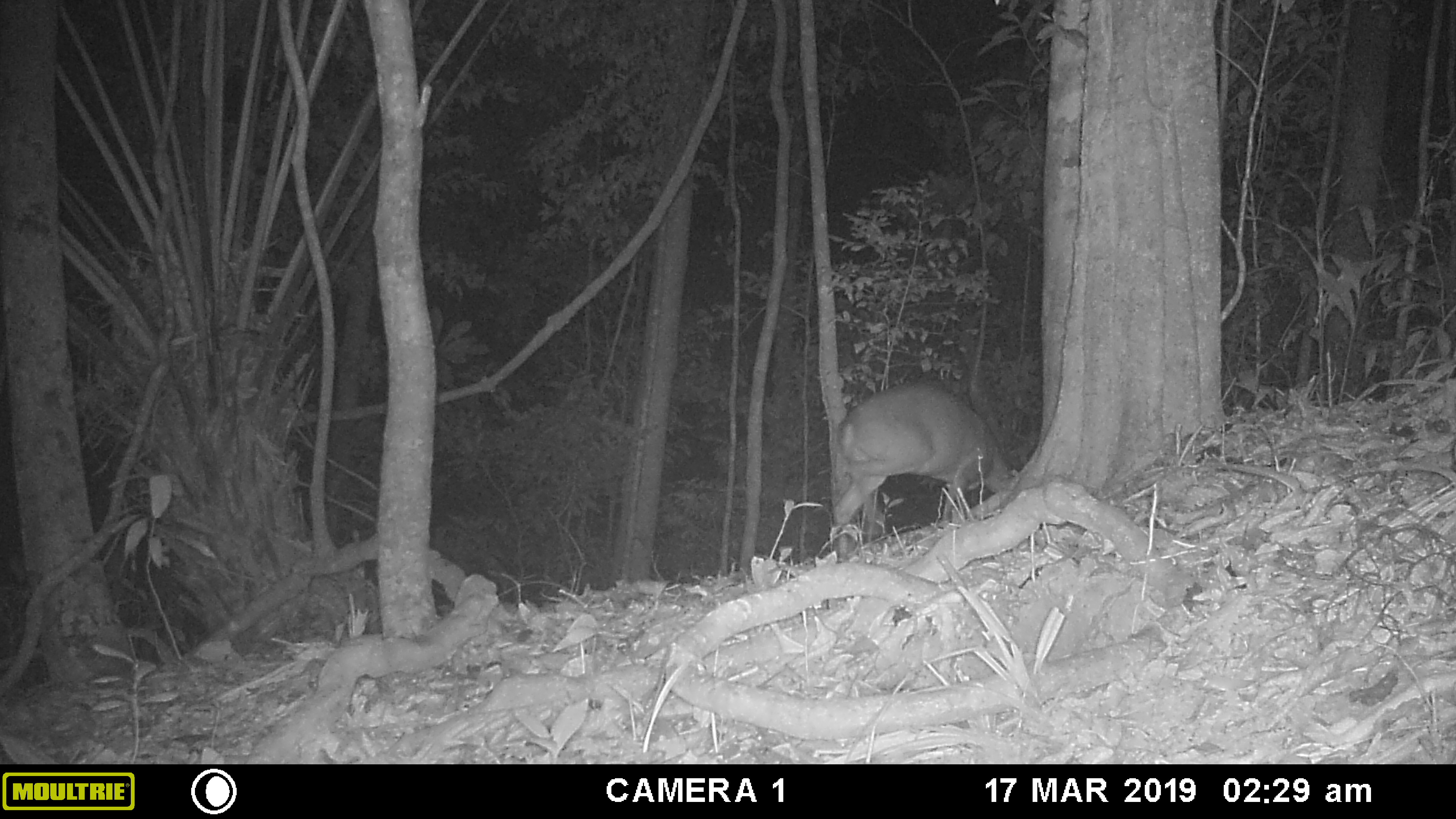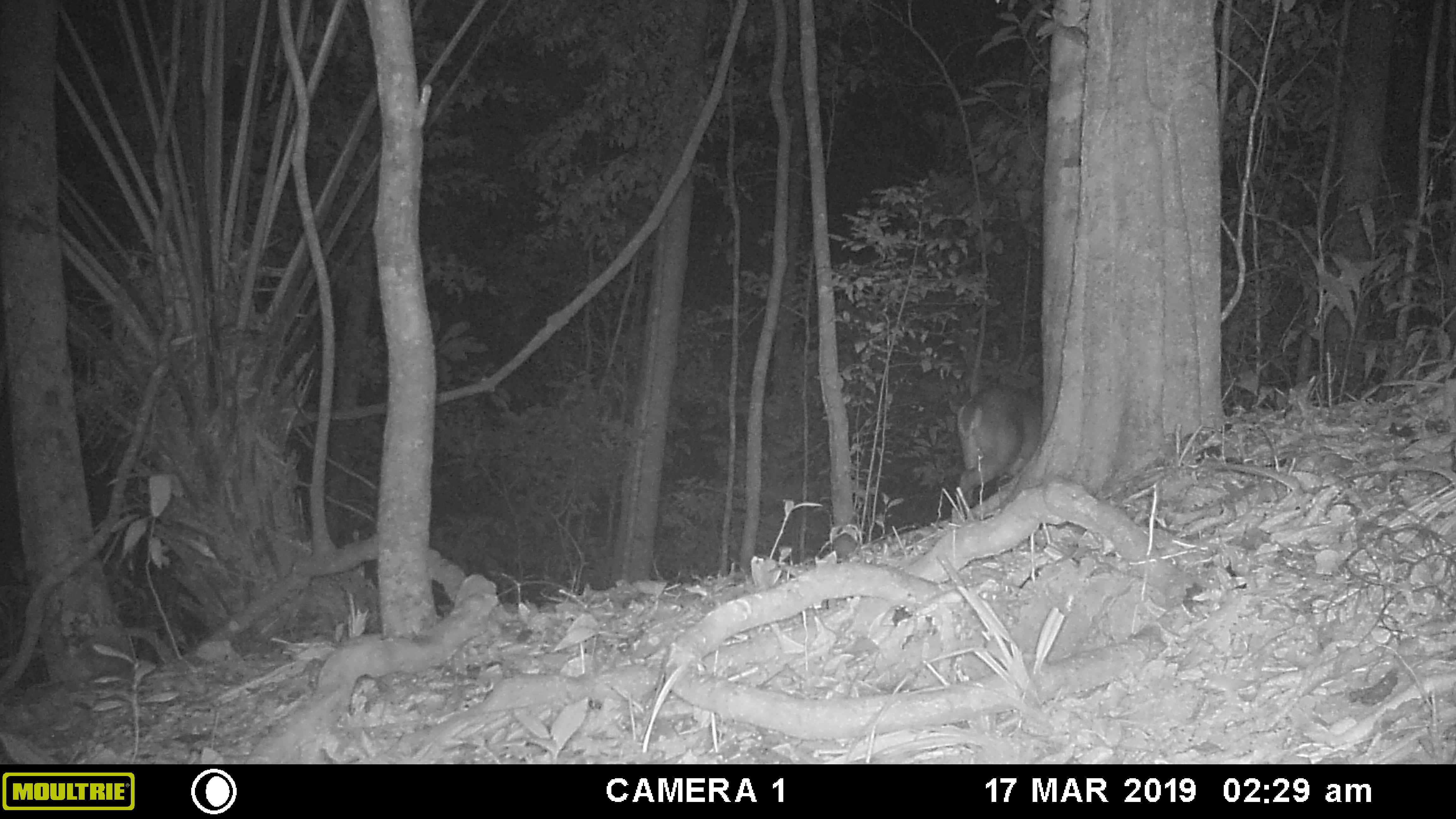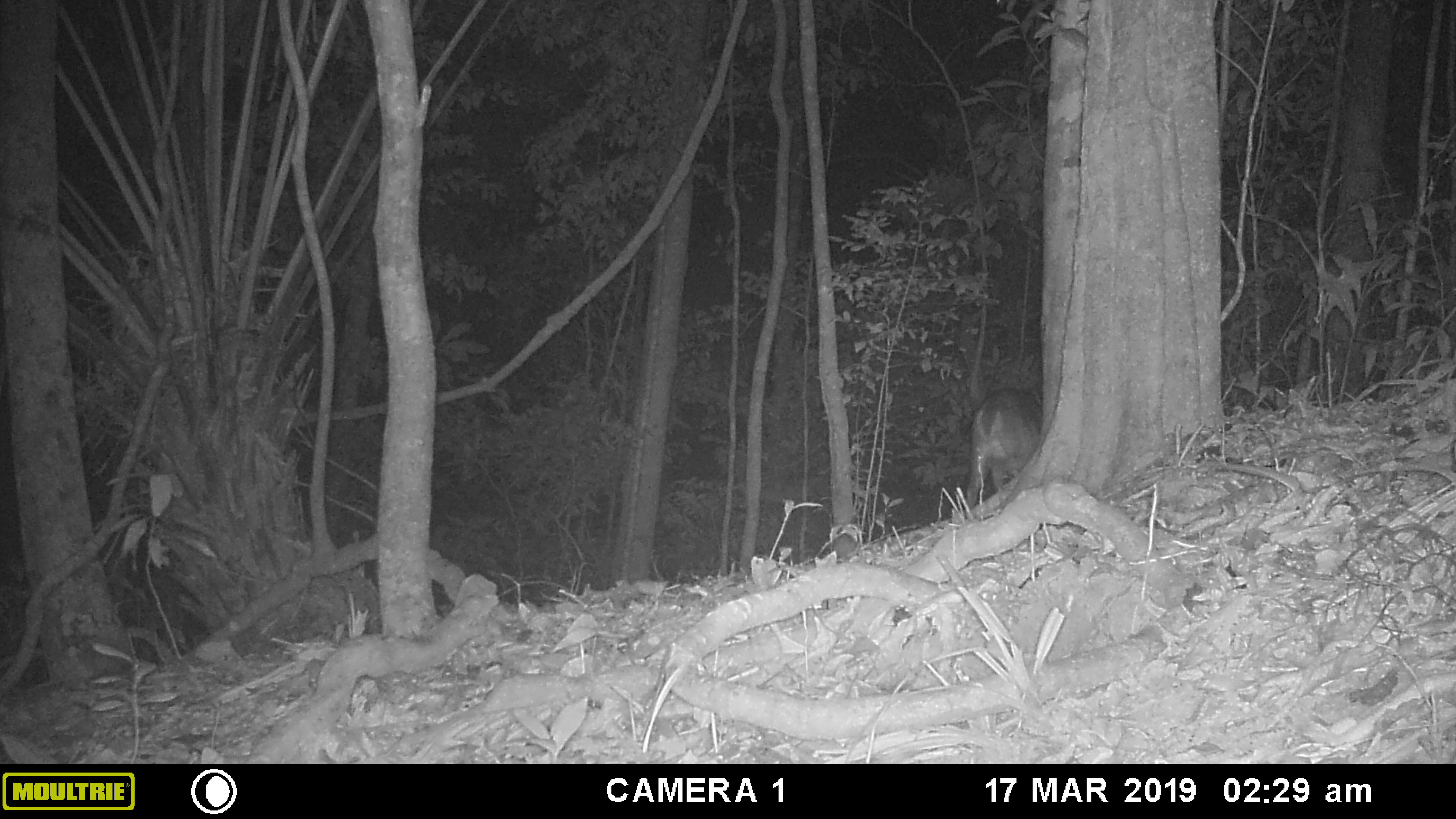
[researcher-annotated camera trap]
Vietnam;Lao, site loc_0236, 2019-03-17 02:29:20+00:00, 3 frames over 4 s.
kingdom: Animalia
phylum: Chordata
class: Mammalia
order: Artiodactyla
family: Cervidae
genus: Muntiacus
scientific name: Muntiacus vuquangensis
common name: large-antlered muntjac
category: large antlered muntjac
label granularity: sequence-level